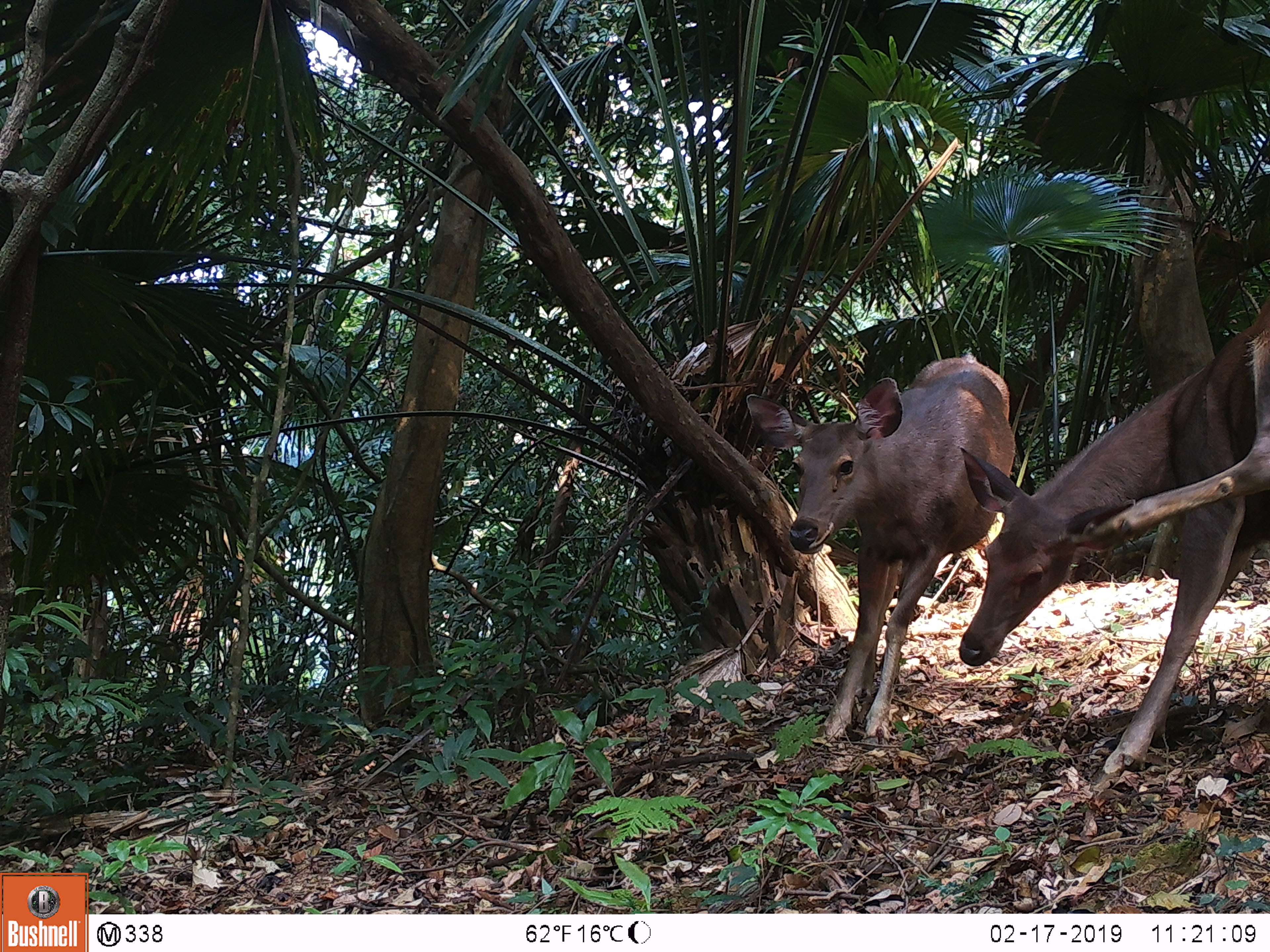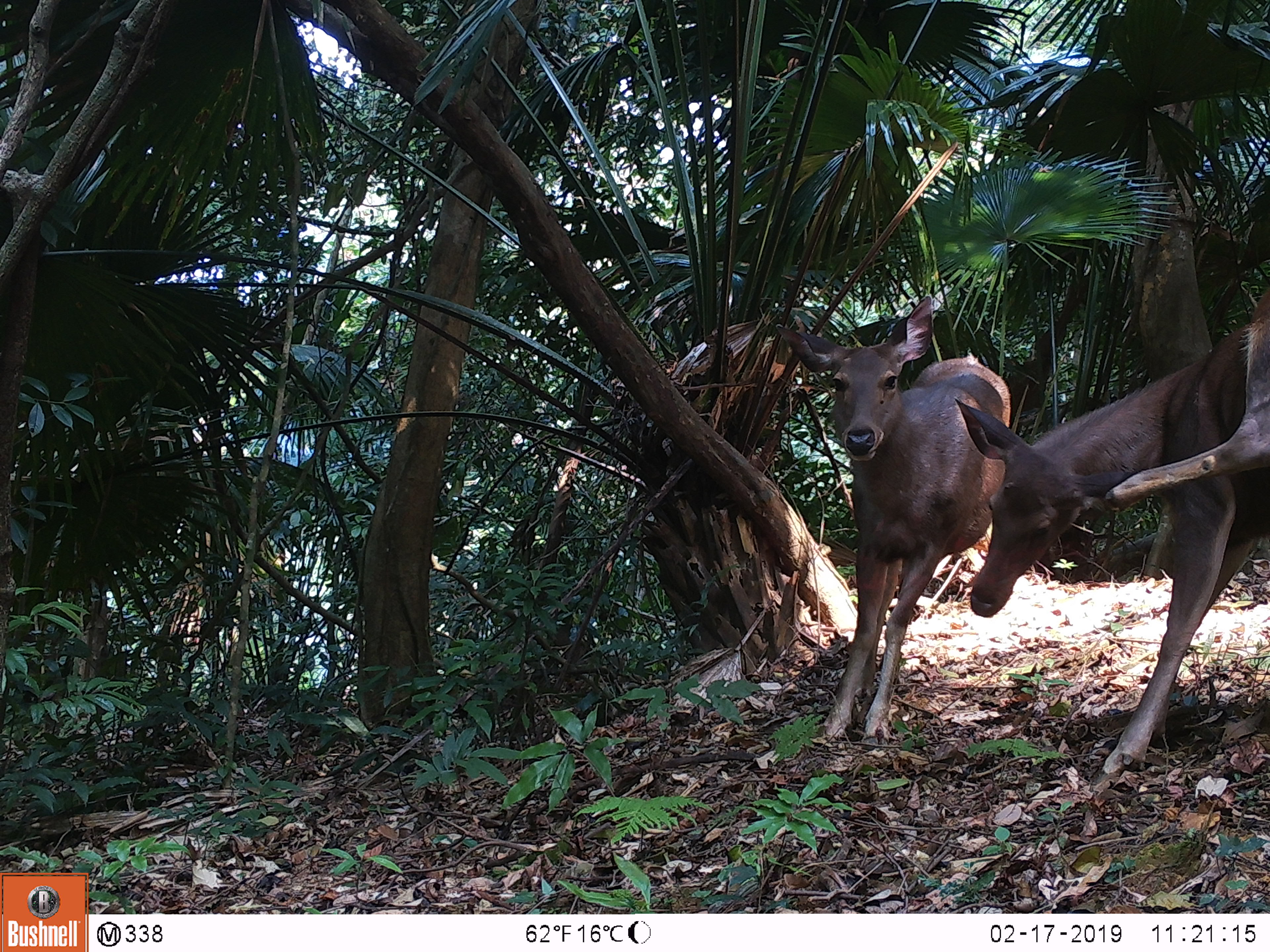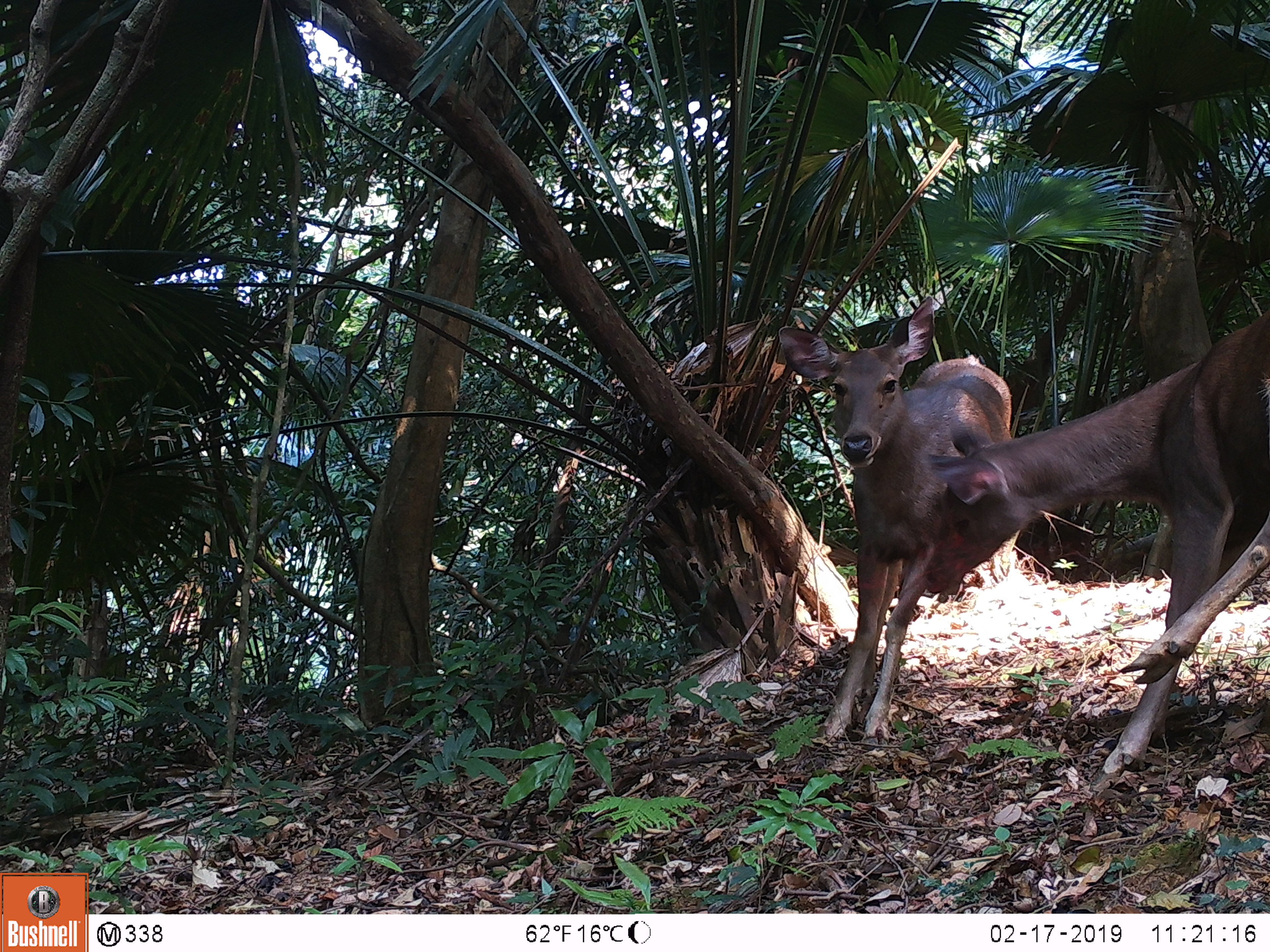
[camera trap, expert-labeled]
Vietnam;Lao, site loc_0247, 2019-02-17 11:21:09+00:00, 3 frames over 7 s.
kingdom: Animalia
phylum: Chordata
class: Mammalia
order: Artiodactyla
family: Cervidae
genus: Rusa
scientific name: Rusa unicolor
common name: sambar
Sambar (Rusa unicolor). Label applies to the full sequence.